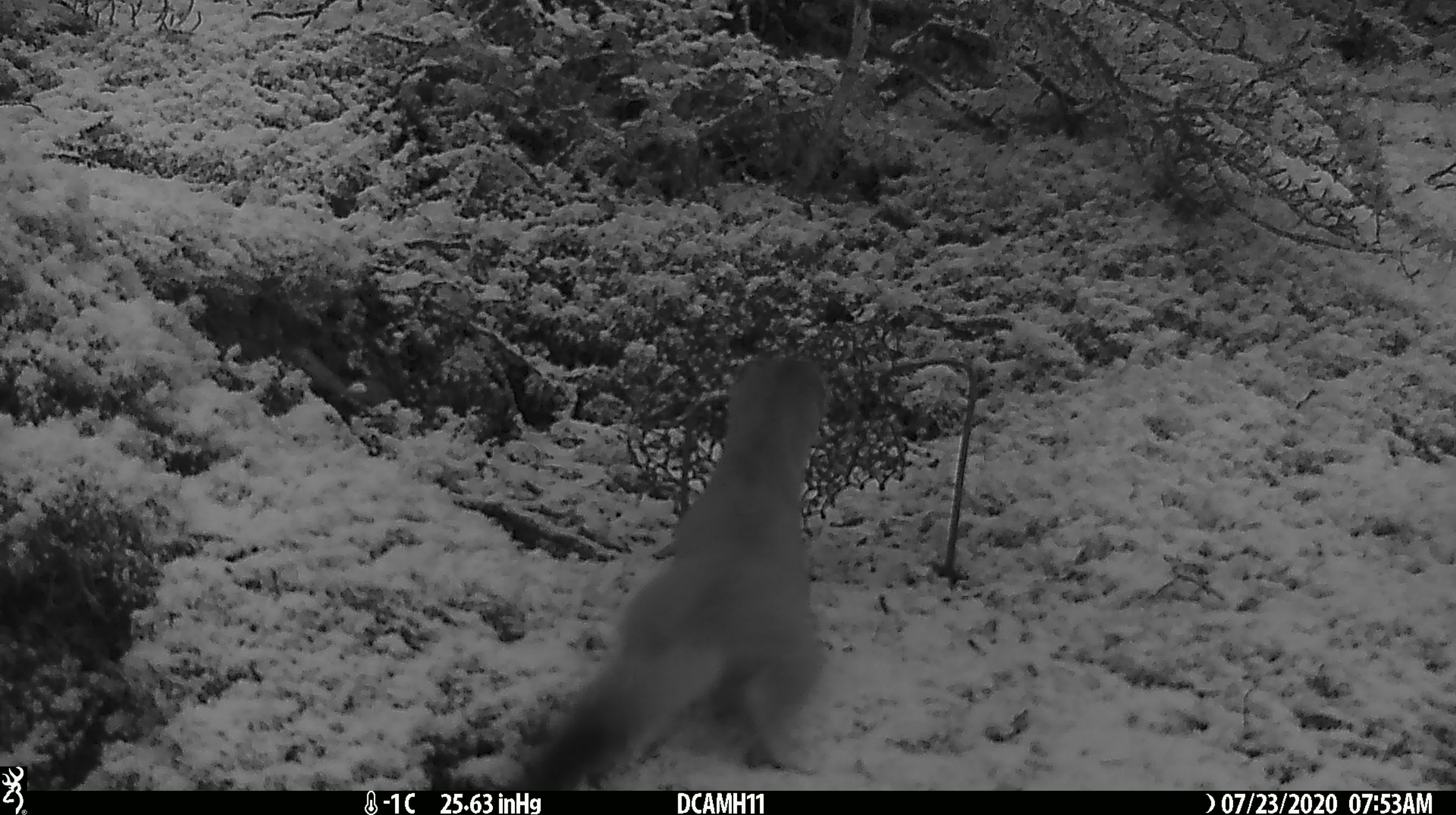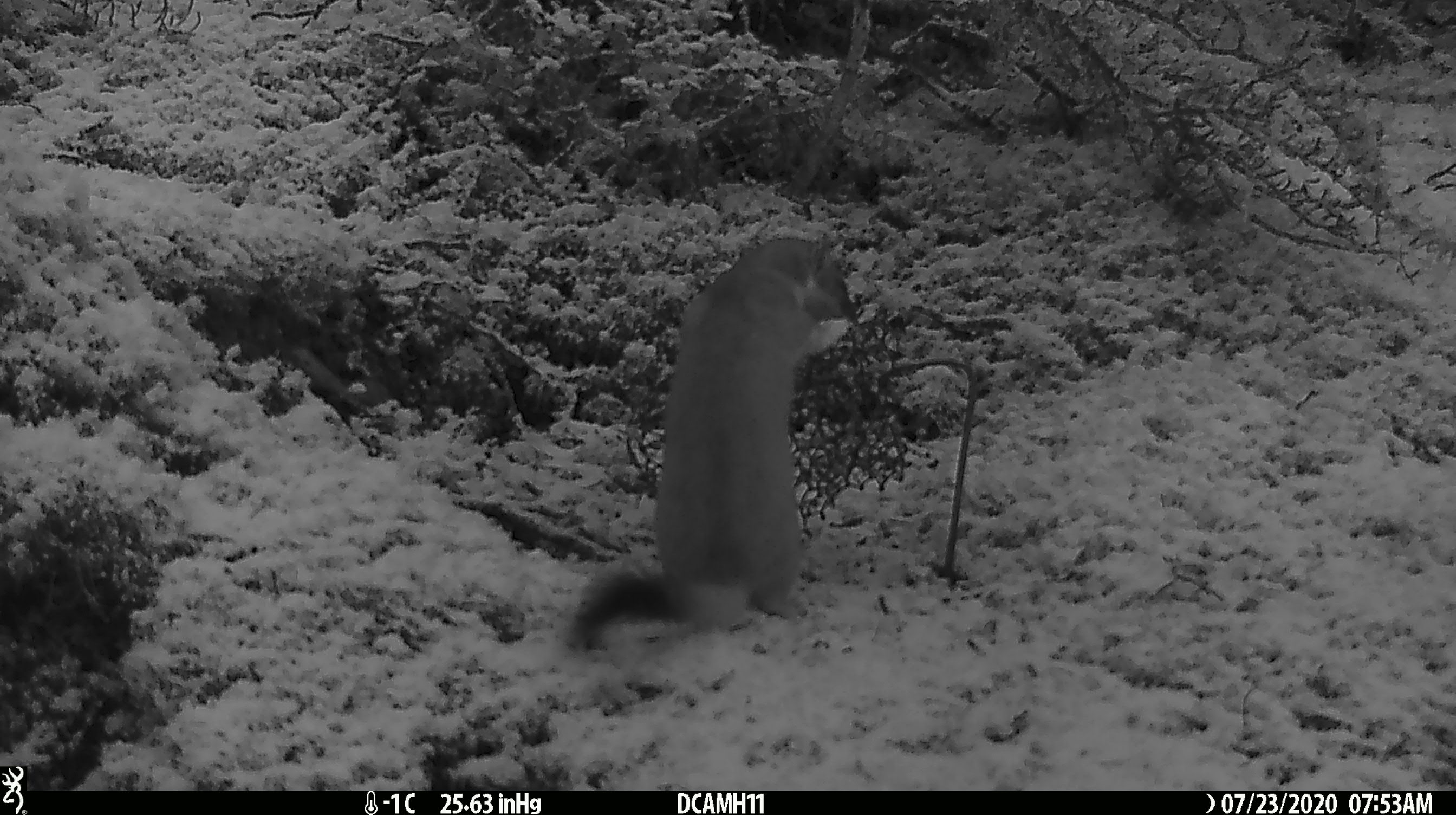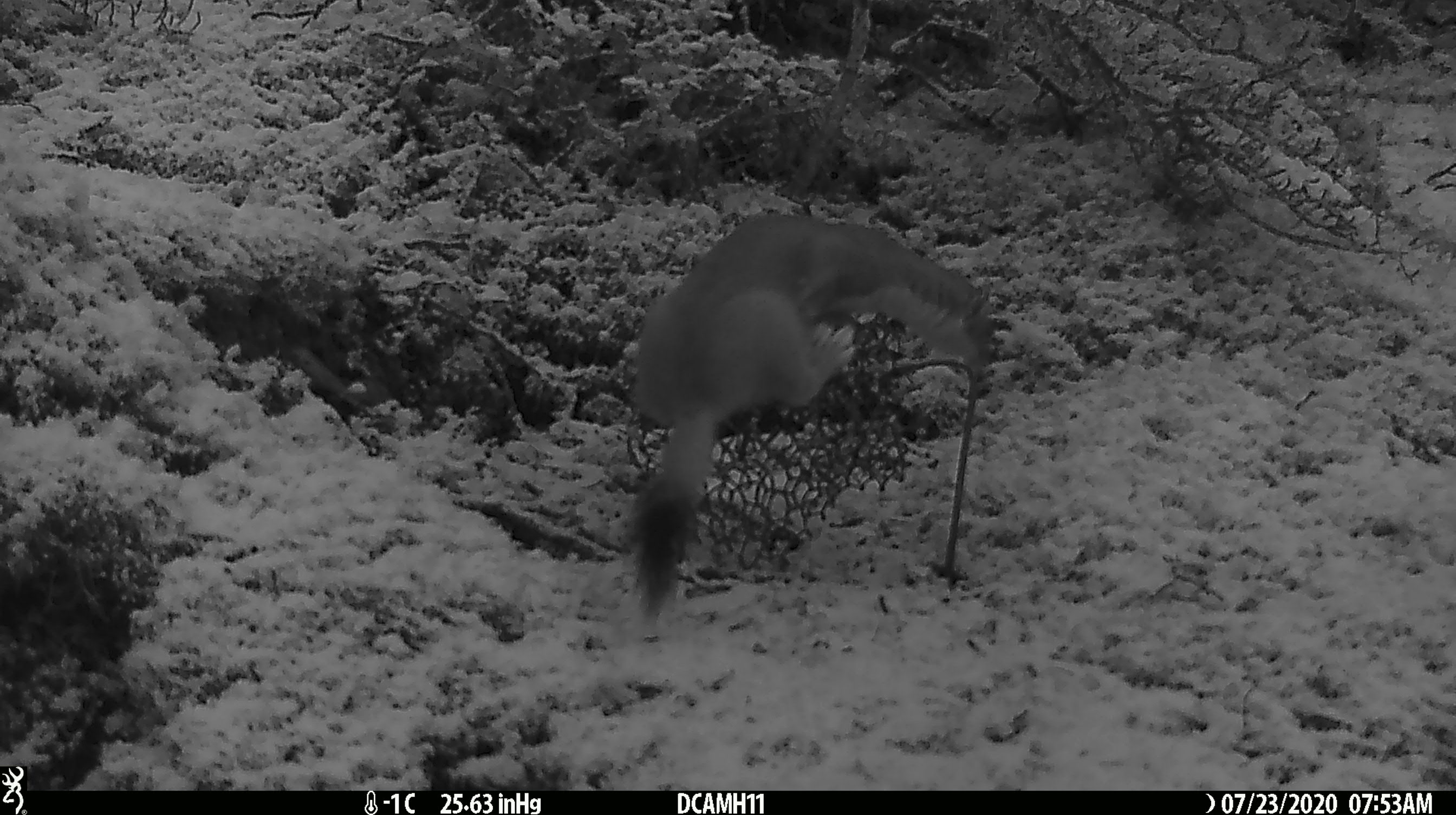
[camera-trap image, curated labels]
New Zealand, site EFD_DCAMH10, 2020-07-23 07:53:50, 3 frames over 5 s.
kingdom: Animalia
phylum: Chordata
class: Mammalia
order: Carnivora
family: Mustelidae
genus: Mustela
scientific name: Mustela erminea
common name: stoat